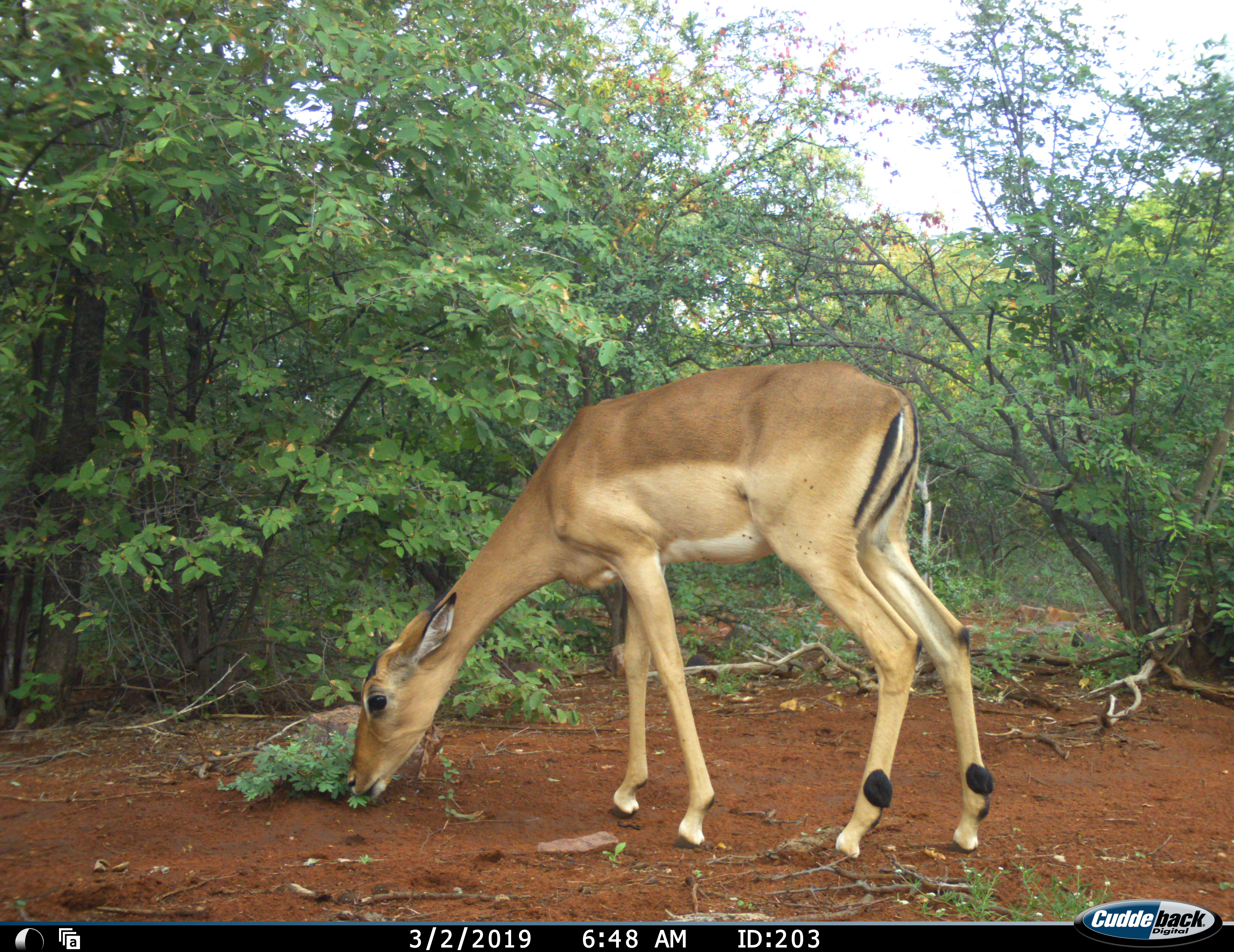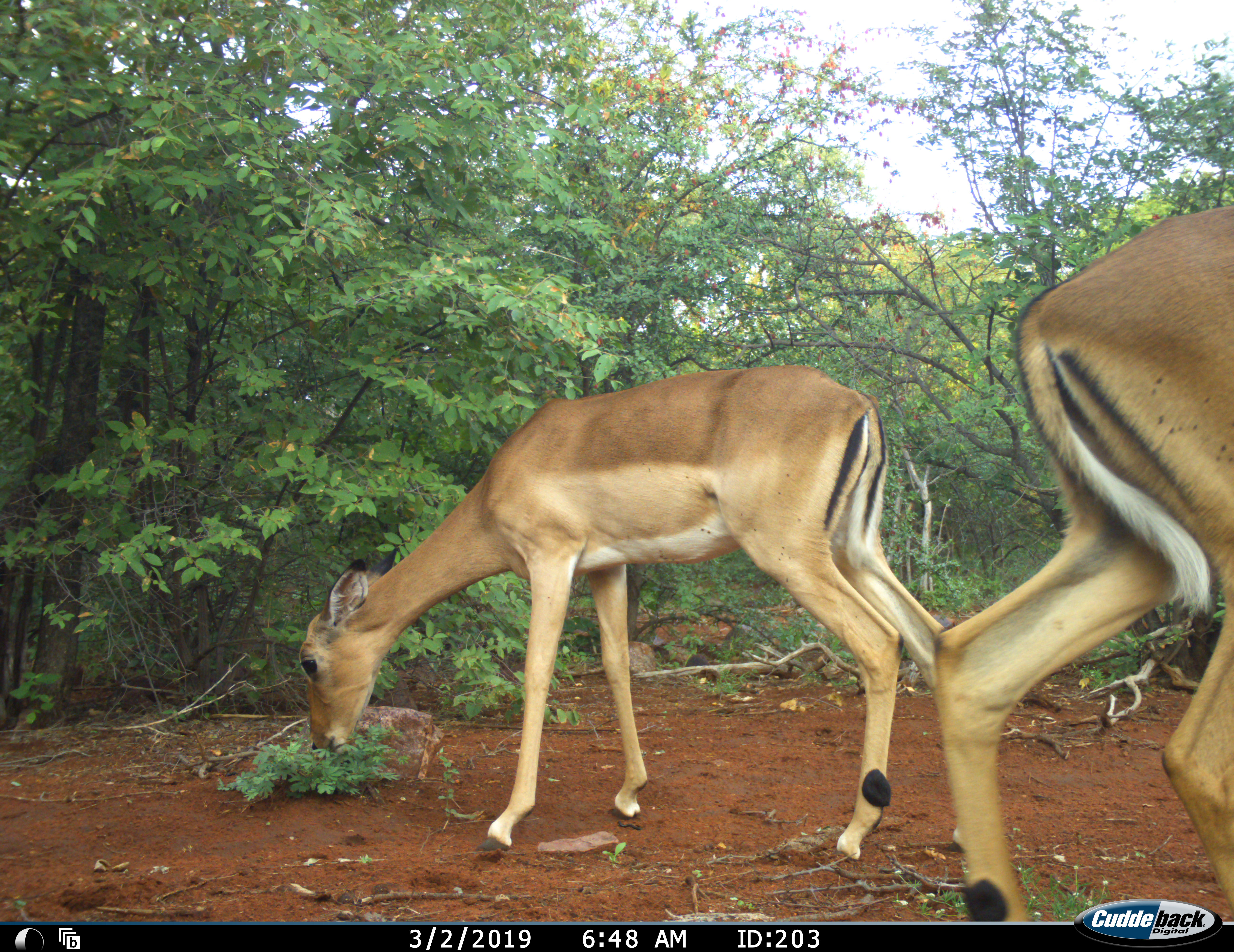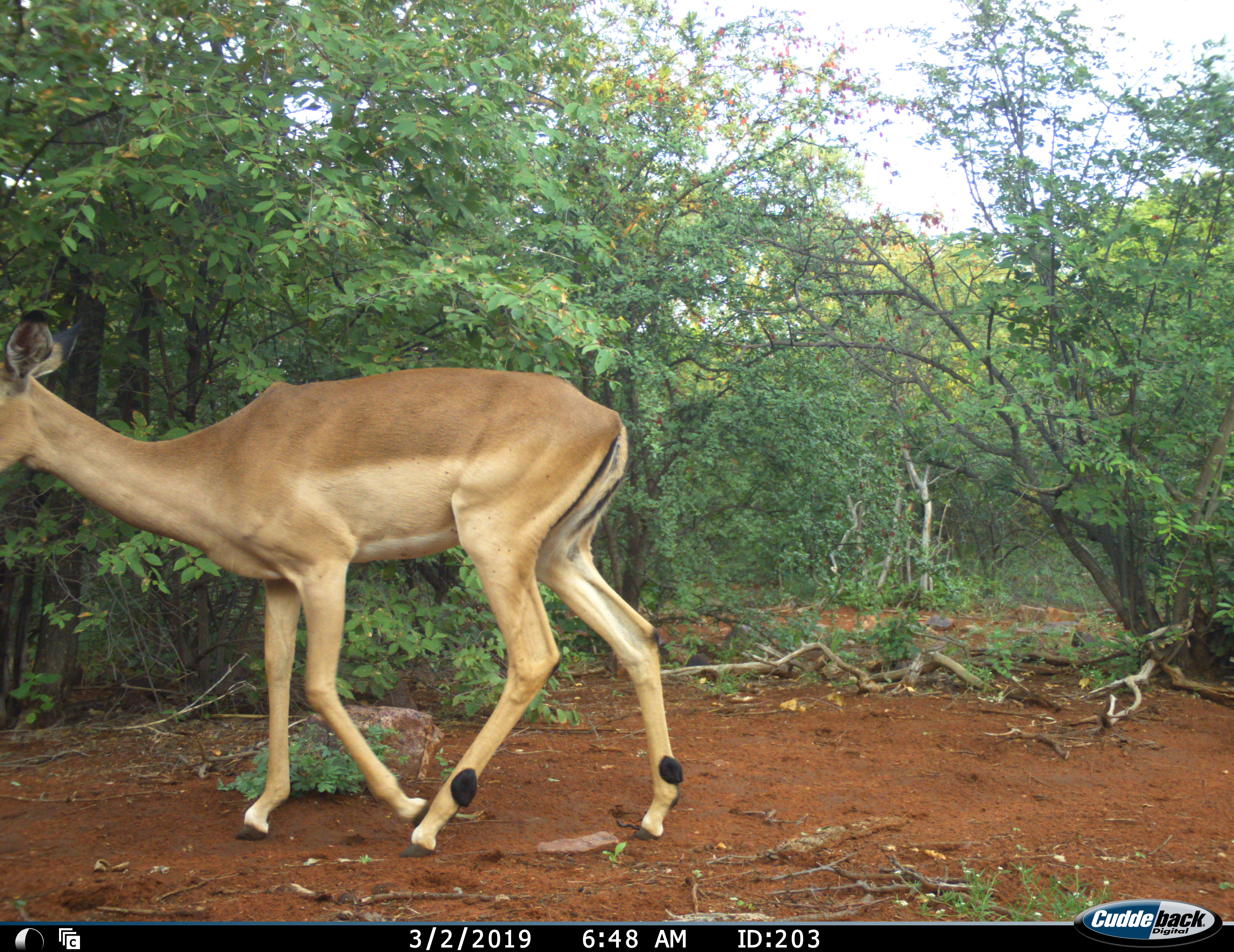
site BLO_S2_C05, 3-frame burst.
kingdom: Animalia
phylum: Chordata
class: Mammalia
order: Artiodactyla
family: Bovidae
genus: Aepyceros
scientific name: Aepyceros melampus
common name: impala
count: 2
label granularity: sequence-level